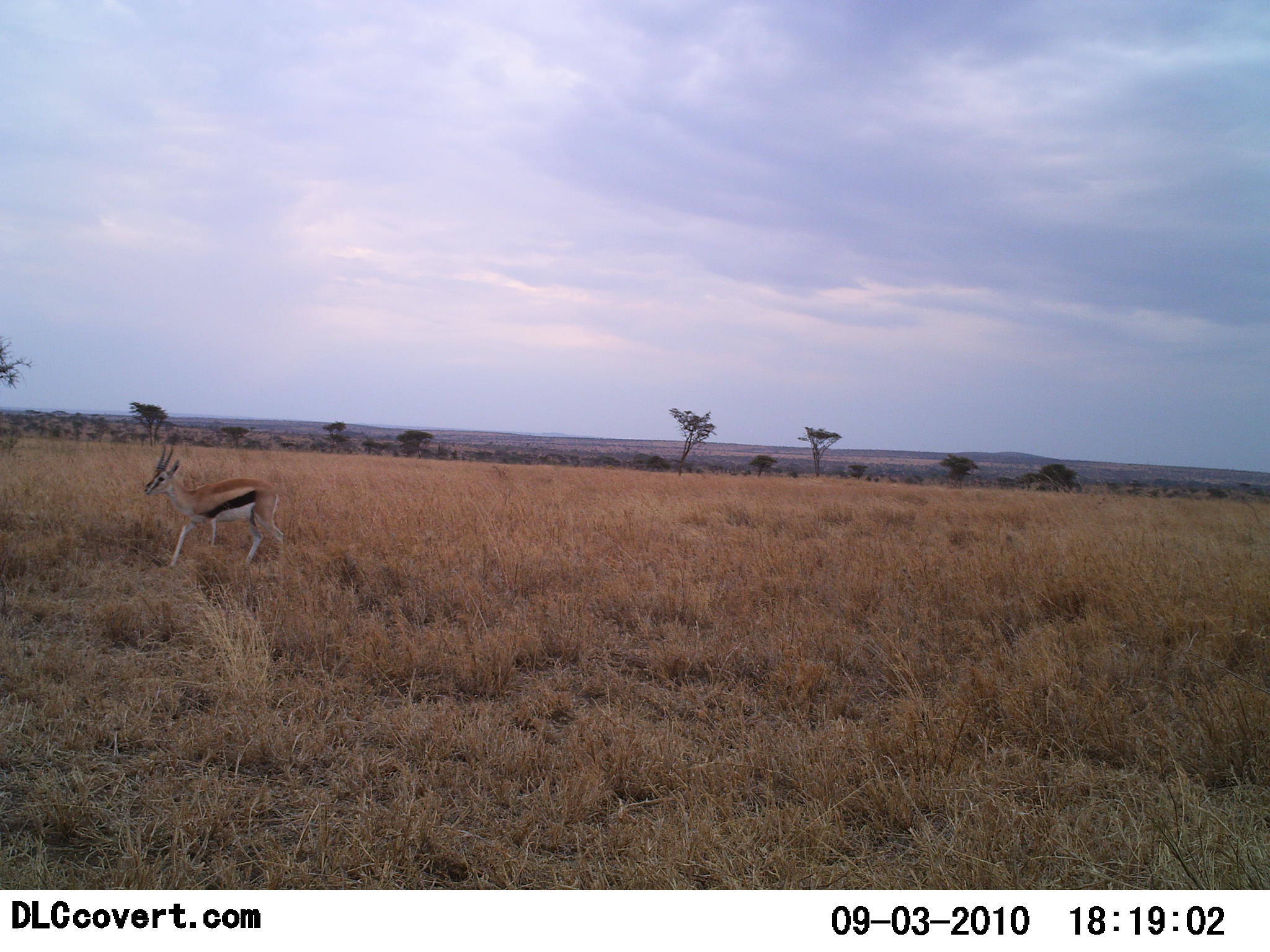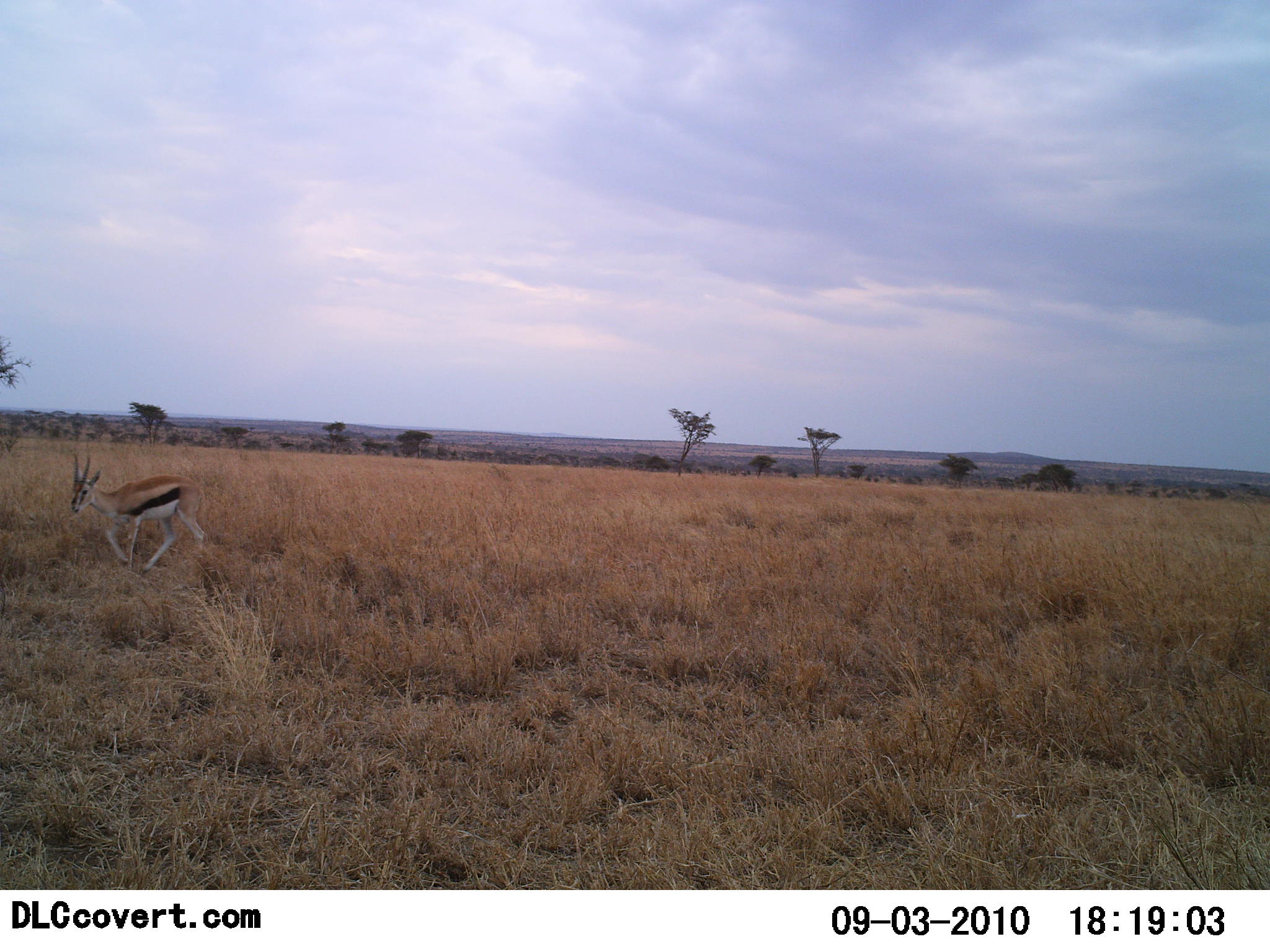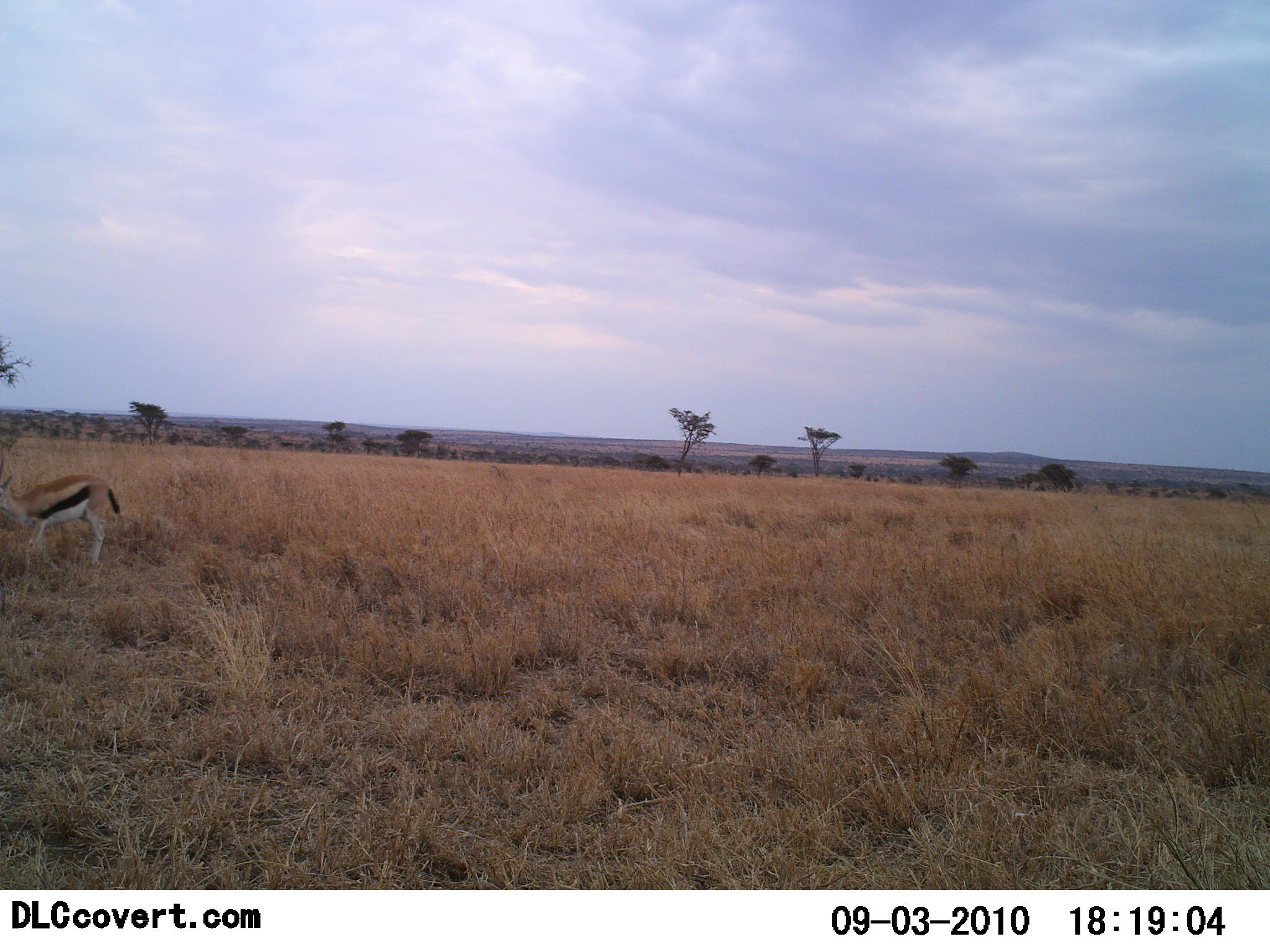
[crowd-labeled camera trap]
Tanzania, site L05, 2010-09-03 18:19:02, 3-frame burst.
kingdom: Animalia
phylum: Chordata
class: Mammalia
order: Artiodactyla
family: Bovidae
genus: Eudorcas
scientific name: Eudorcas thomsonii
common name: thomson's gazelle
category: gazellethomsons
Gazellethomsons (thomson's gazelle) (Eudorcas thomsonii), count 1. Behavior (volunteer vote fractions): standing 8%, resting 0%, moving 100%, interacting 0%. Young present (vote fraction): 0%. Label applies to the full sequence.